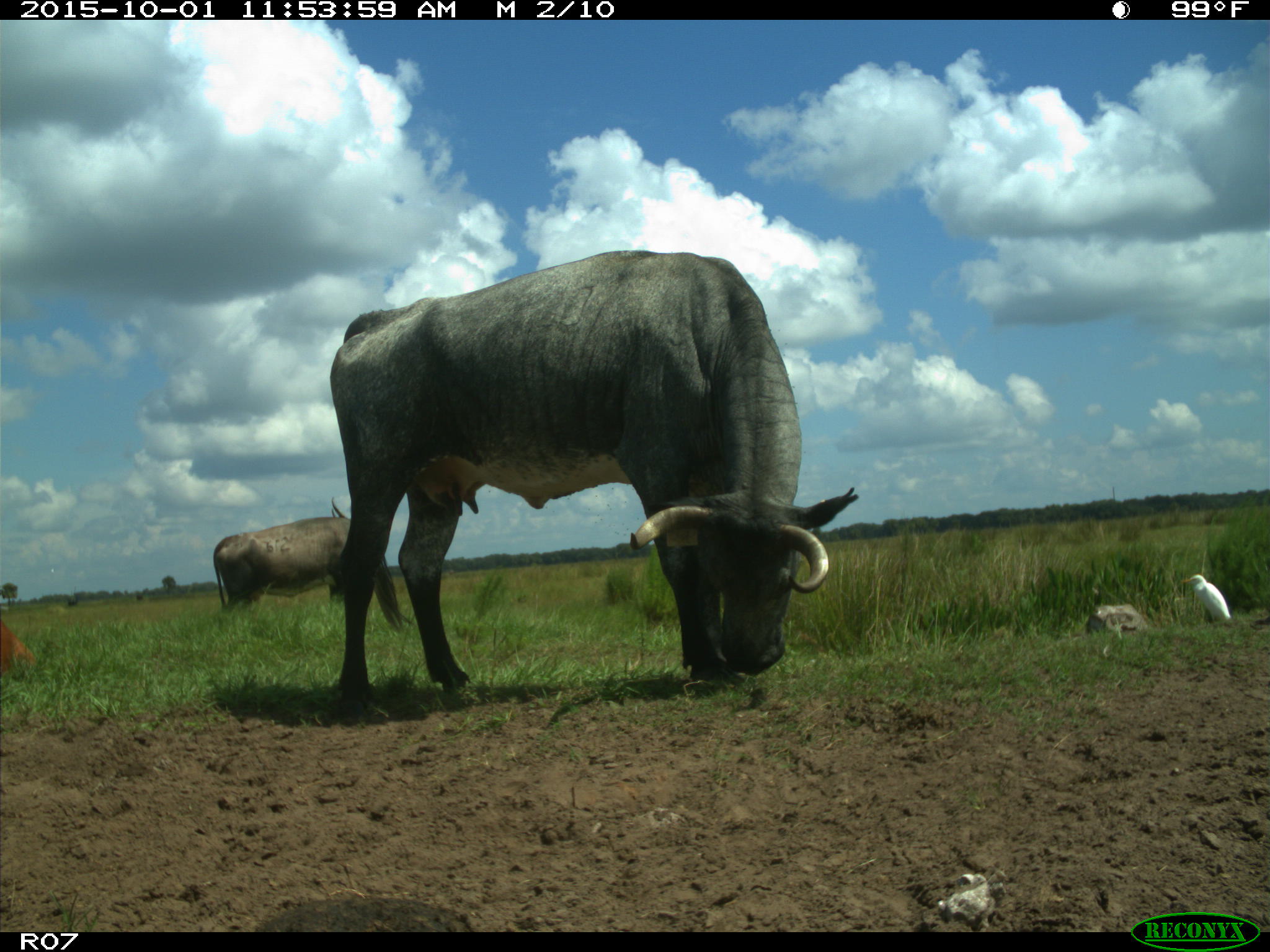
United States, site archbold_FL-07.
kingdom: Animalia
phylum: Chordata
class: Mammalia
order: Artiodactyla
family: Bovidae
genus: Bos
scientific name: Bos taurus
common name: domestic cow